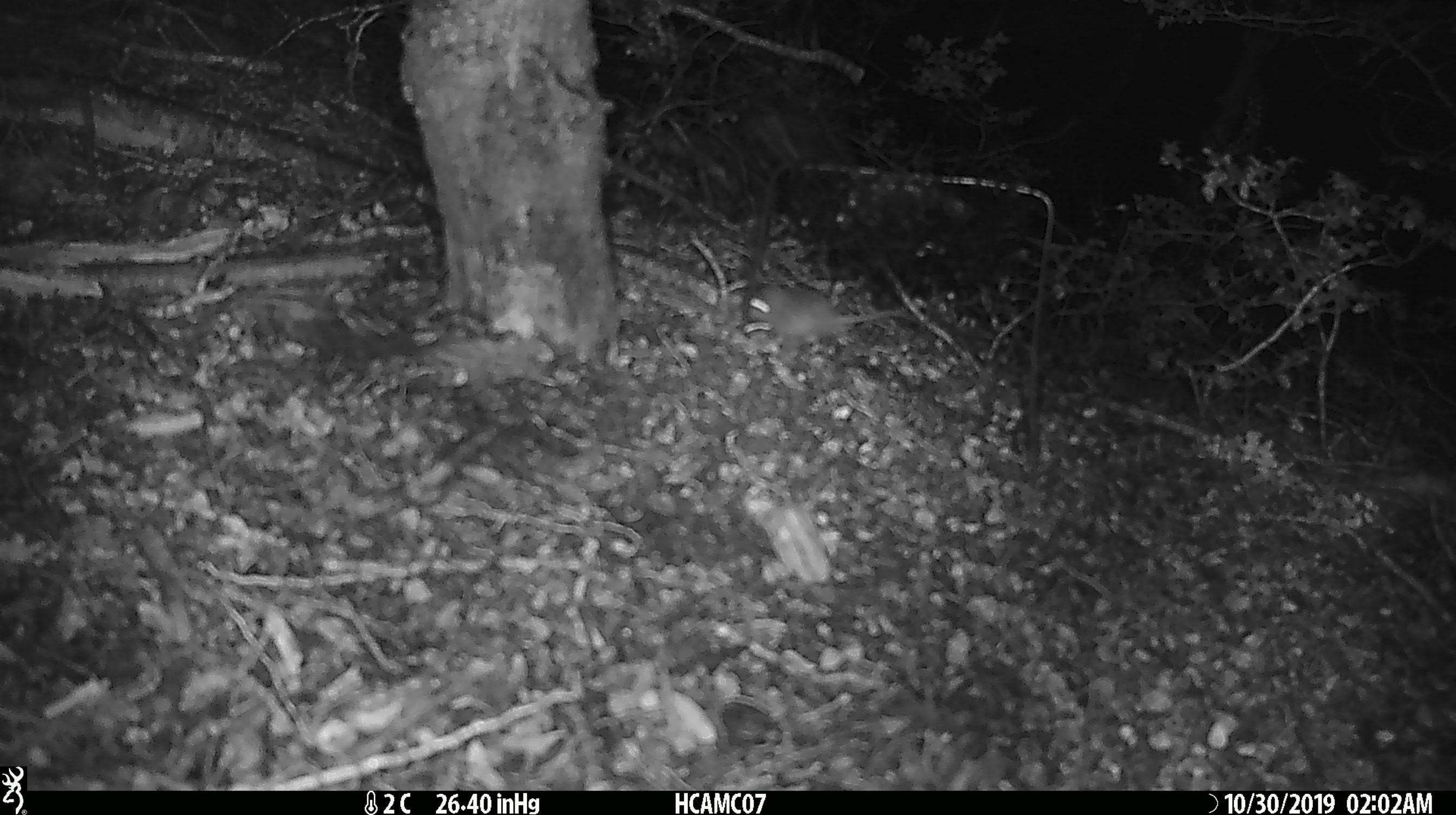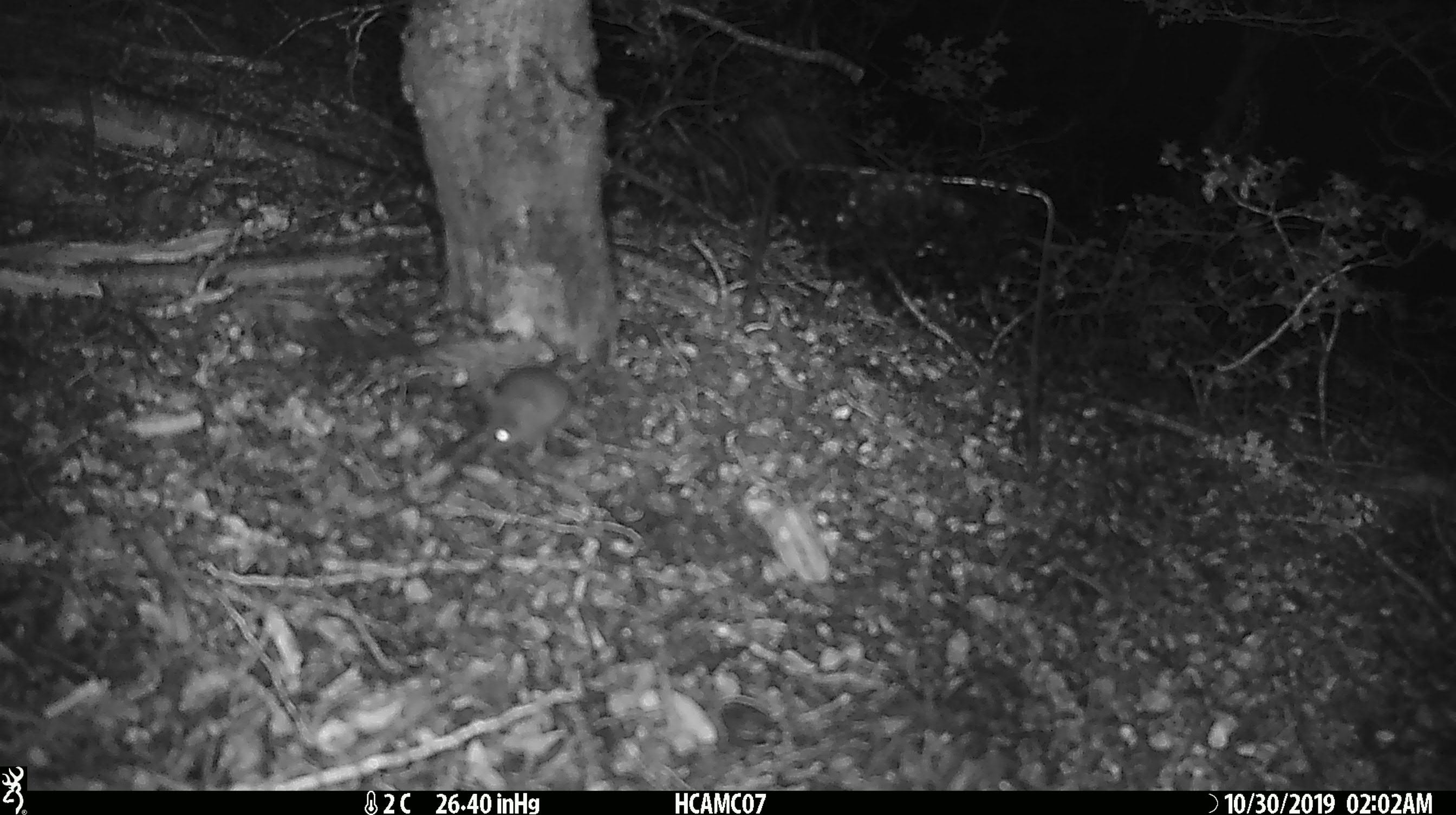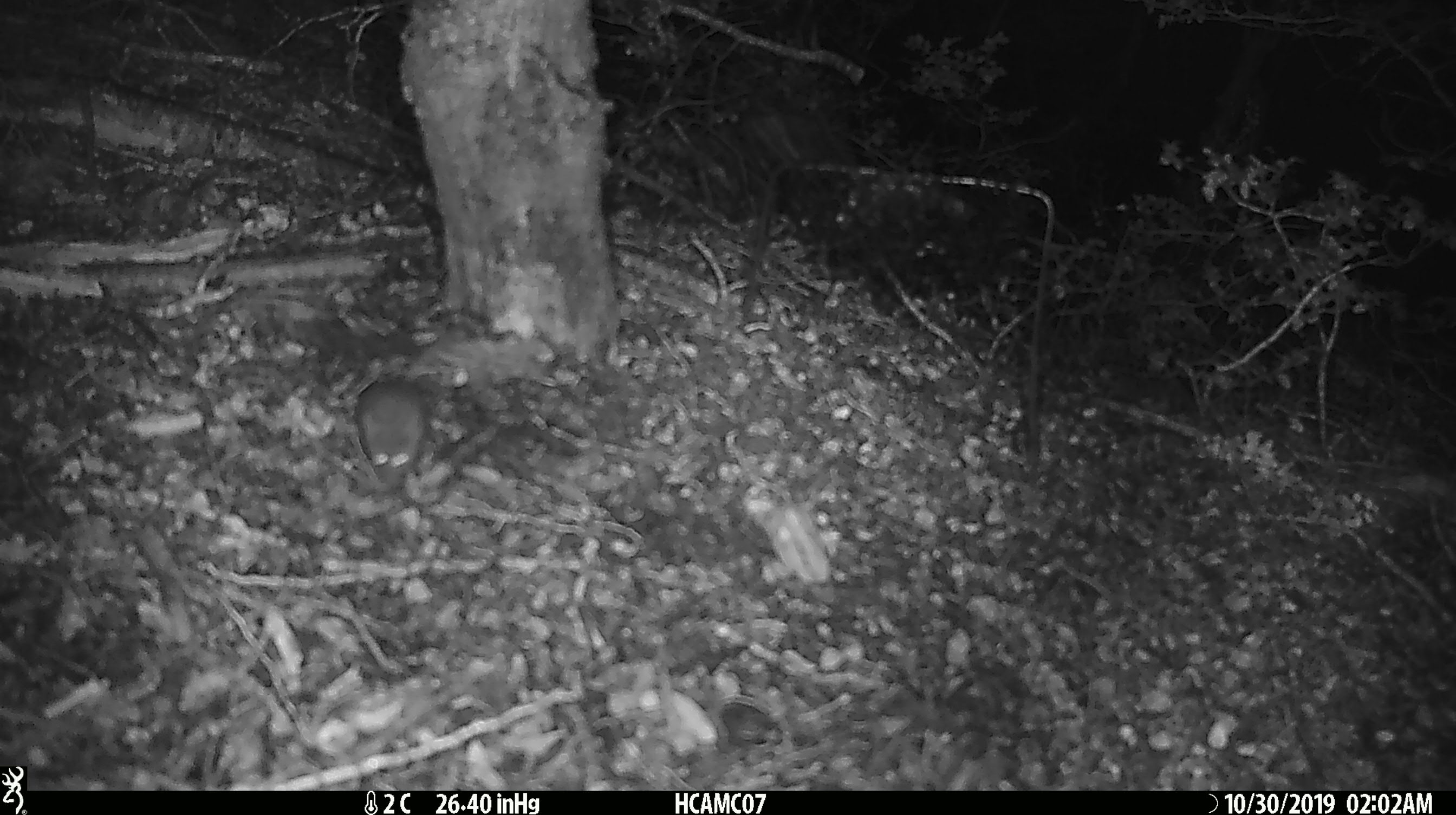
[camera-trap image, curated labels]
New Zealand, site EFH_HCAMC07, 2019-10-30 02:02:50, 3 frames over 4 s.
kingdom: Animalia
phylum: Chordata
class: Mammalia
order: Rodentia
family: Muridae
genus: Mus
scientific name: Mus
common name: mouse